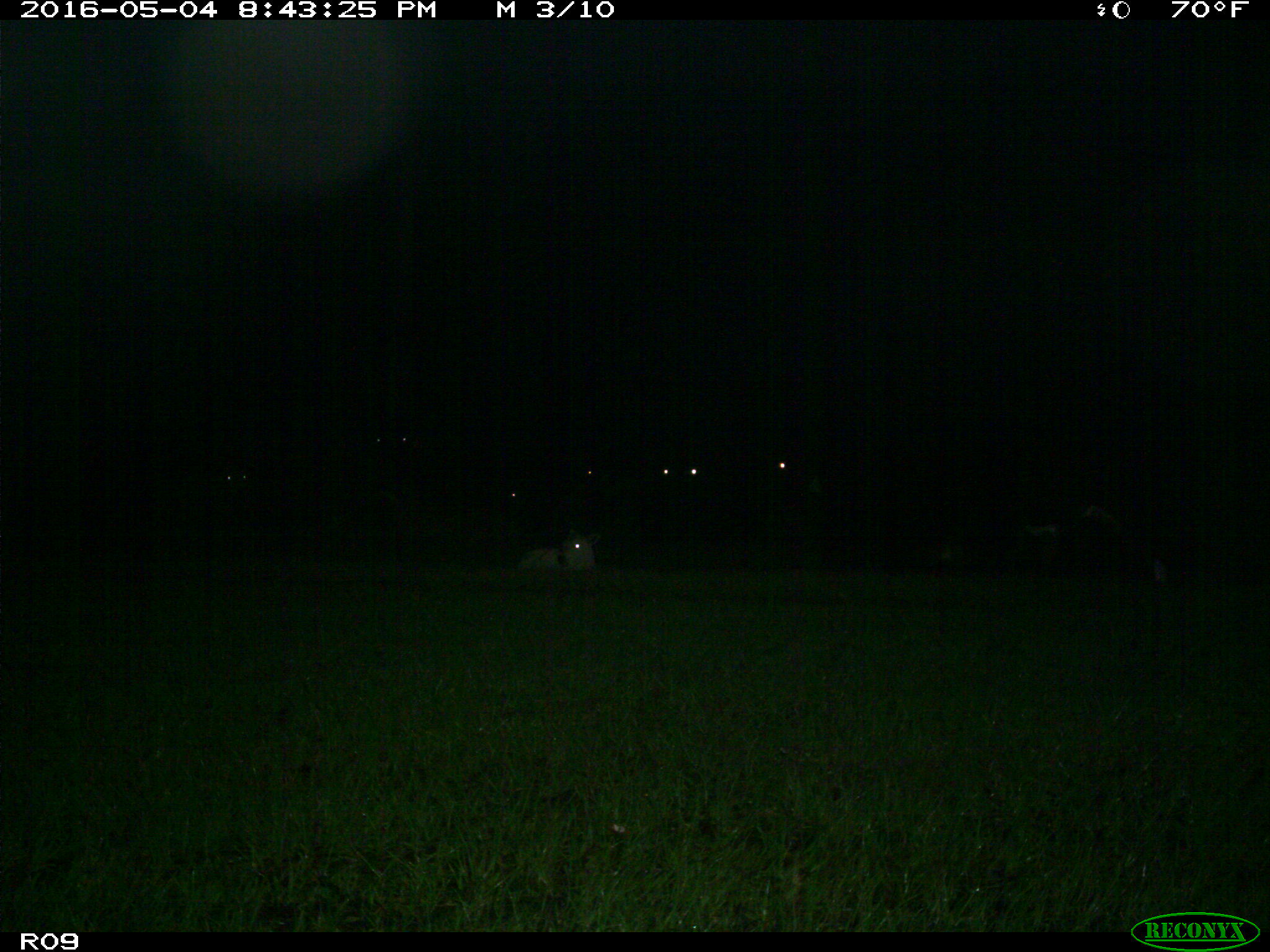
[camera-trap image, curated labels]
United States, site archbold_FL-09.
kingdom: Animalia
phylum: Chordata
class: Mammalia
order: Artiodactyla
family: Bovidae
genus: Bos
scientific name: Bos taurus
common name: domestic cow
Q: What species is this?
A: Bos taurus (domestic cow).